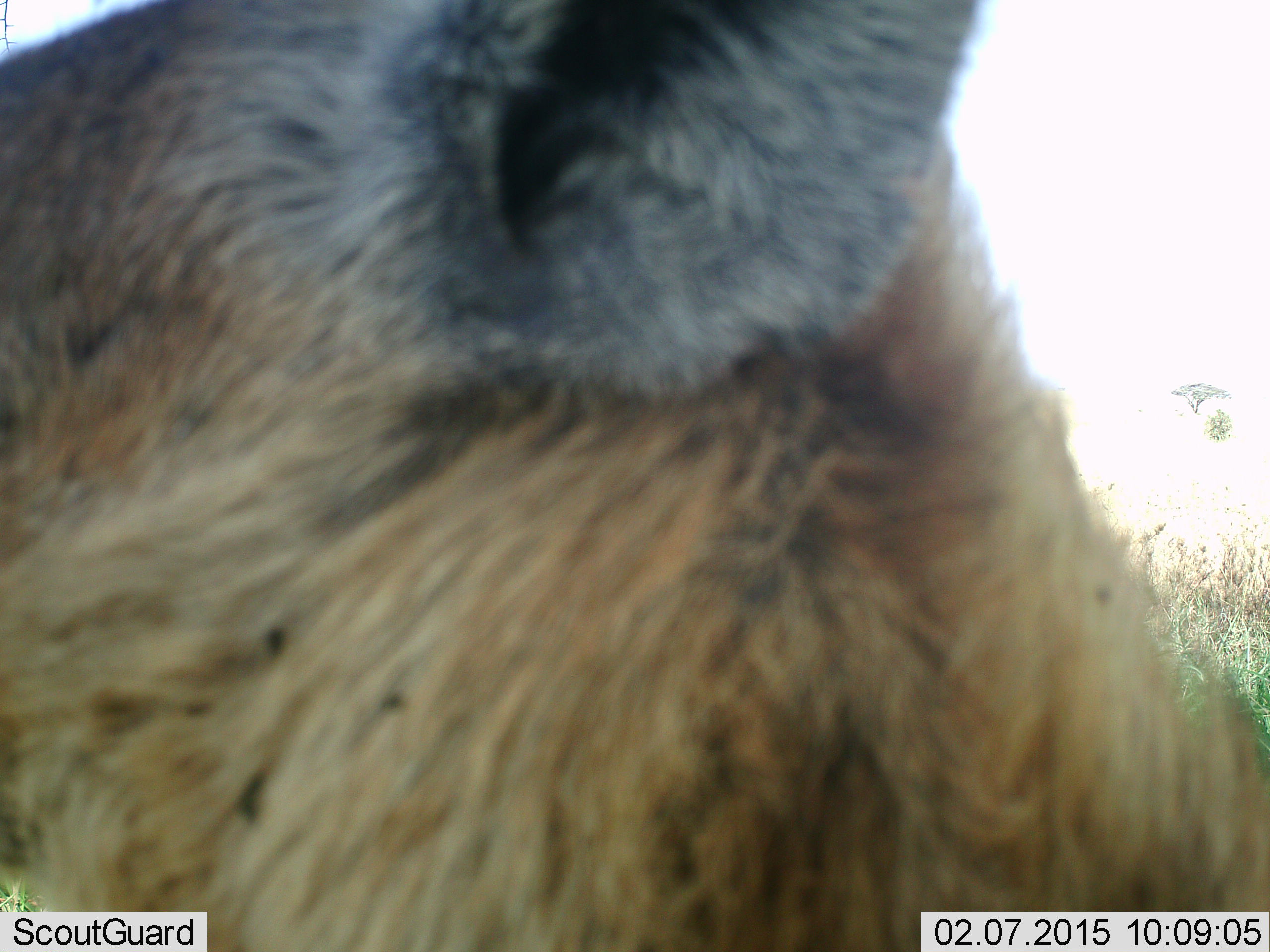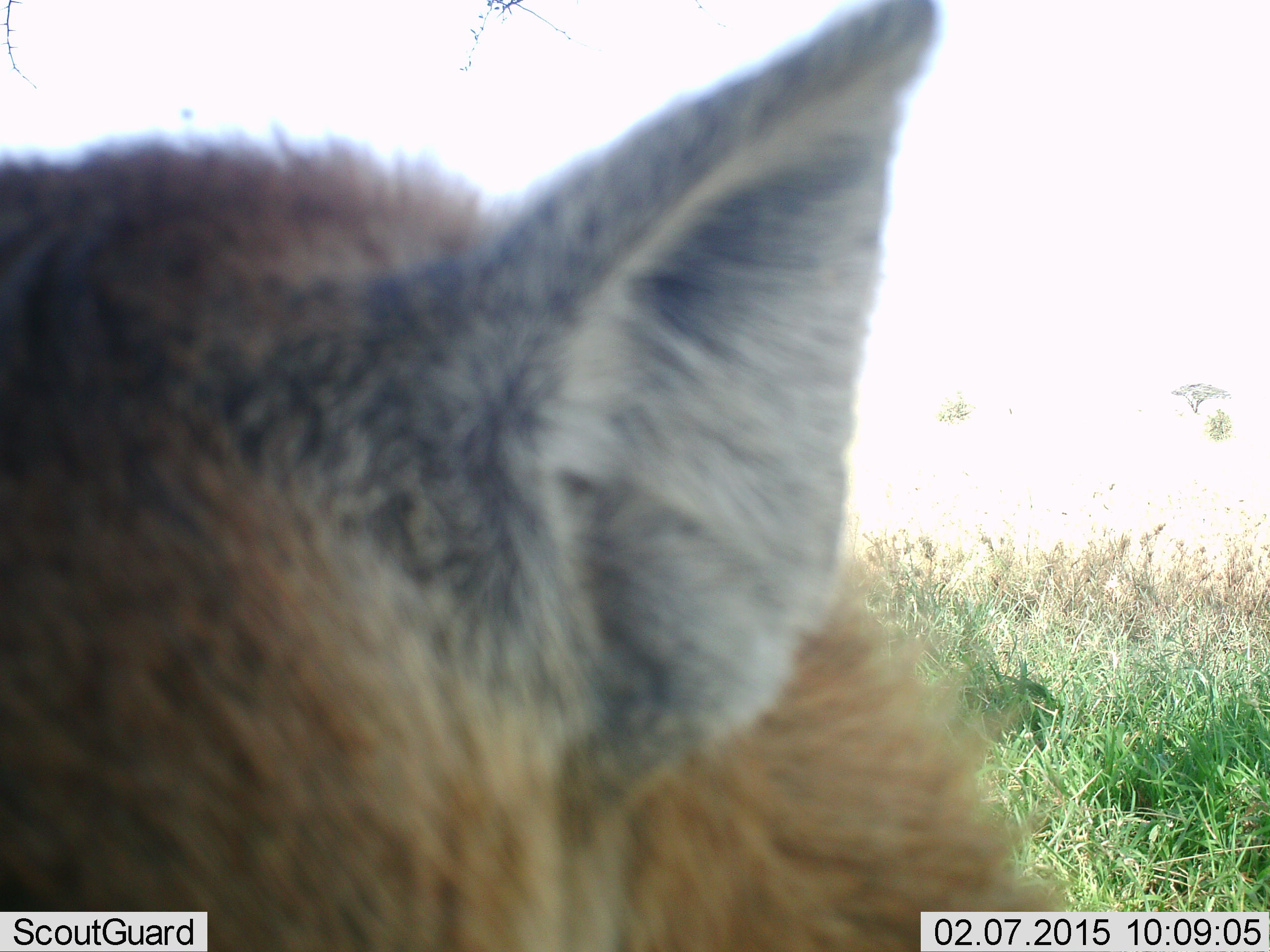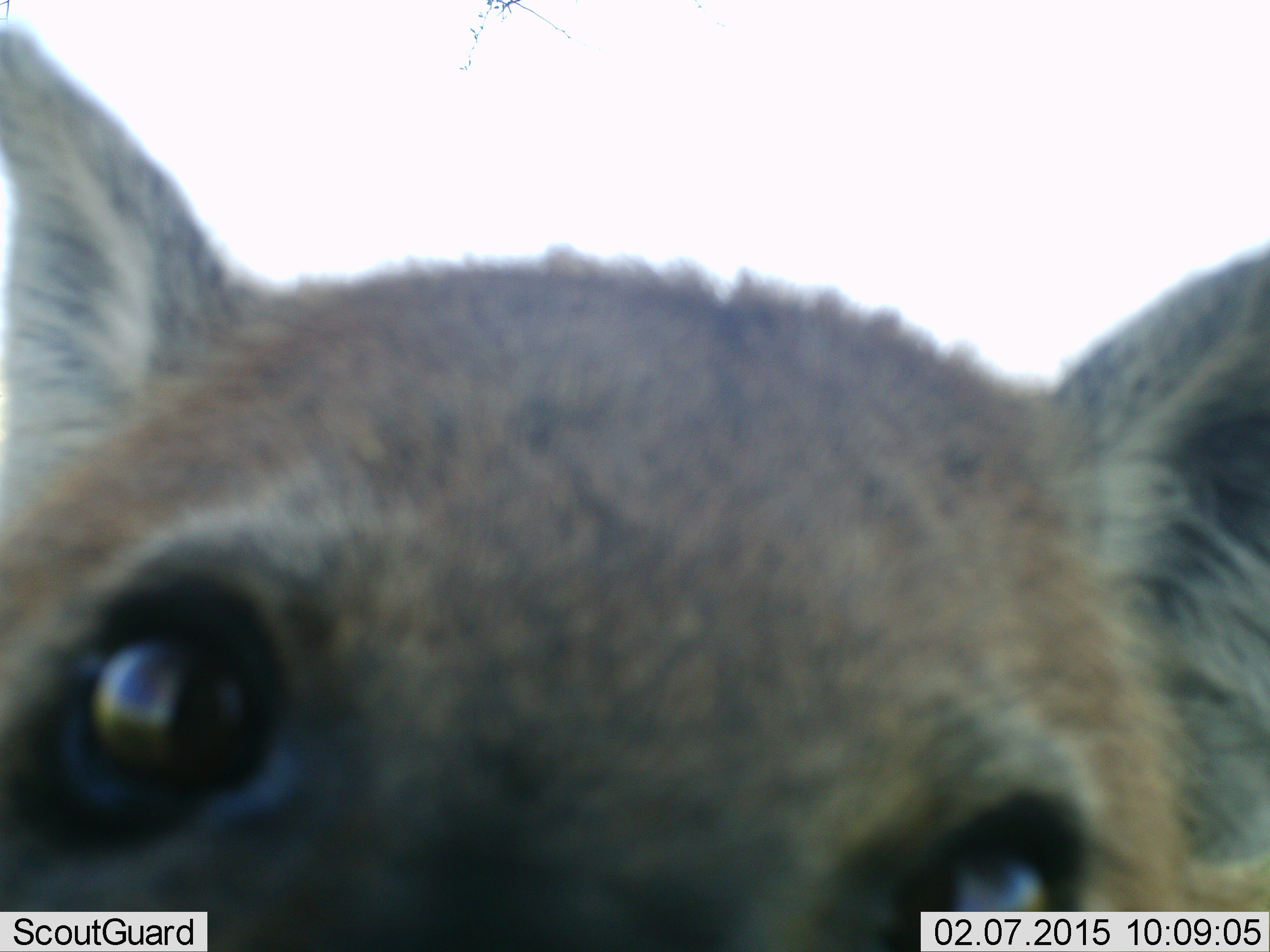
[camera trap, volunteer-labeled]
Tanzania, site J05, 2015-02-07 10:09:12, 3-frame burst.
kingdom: Animalia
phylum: Chordata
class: Mammalia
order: Carnivora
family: Canidae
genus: Lupulella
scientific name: Lupulella mesomelas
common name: black-backed jackal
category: jackal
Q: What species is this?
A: Jackal (black-backed jackal) (Lupulella mesomelas).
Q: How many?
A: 1.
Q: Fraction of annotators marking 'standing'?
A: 70%.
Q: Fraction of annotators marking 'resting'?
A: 10%.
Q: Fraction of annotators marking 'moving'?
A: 20%.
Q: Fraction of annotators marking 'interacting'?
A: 0%.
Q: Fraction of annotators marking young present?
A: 0%.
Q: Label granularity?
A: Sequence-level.